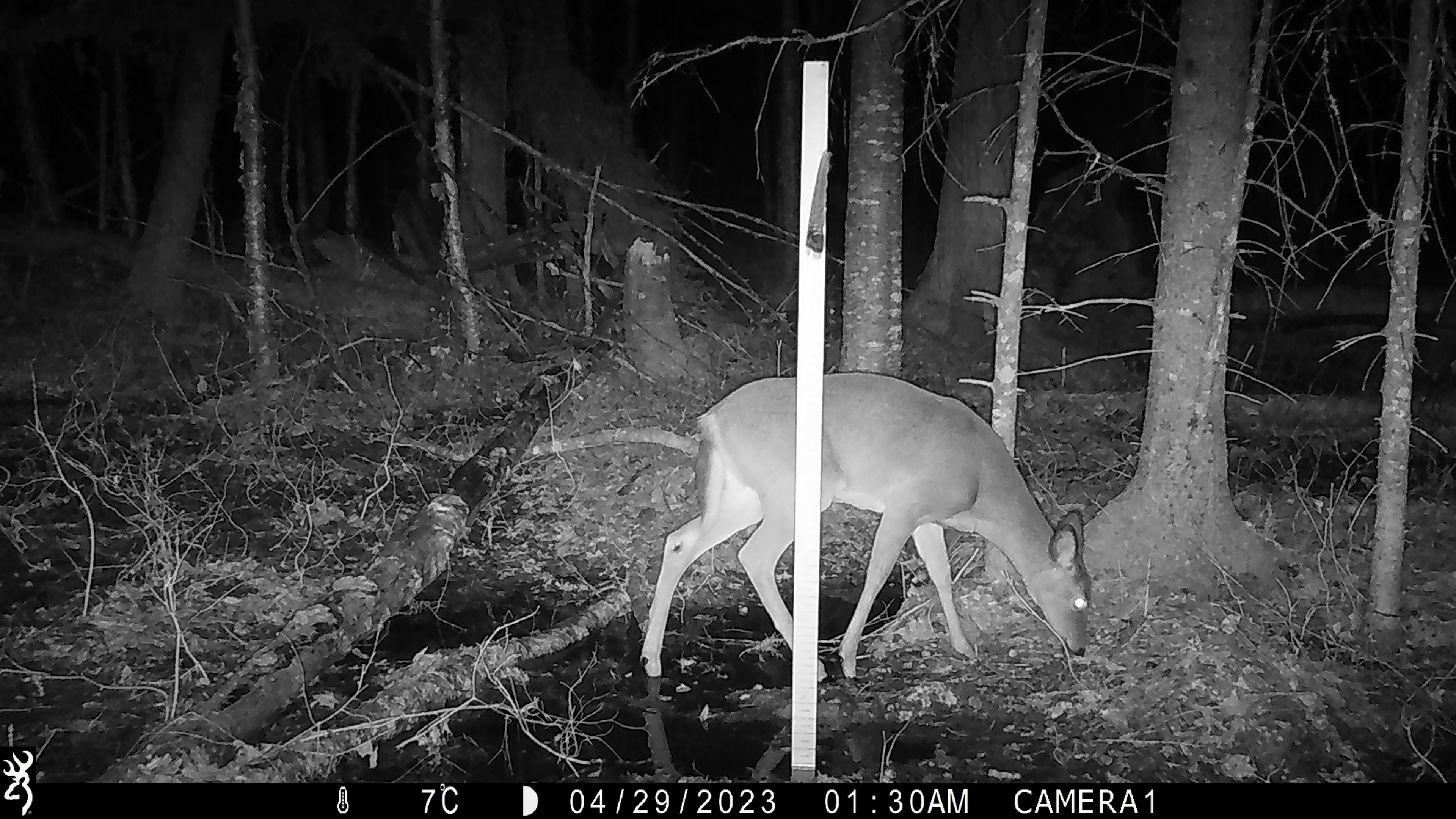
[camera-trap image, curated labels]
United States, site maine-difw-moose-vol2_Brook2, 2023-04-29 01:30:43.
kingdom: Animalia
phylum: Chordata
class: Mammalia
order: Artiodactyla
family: Cervidae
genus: Odocoileus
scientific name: Odocoileus virginianus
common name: white-tailed deer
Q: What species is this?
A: White-tailed deer (Odocoileus virginianus).